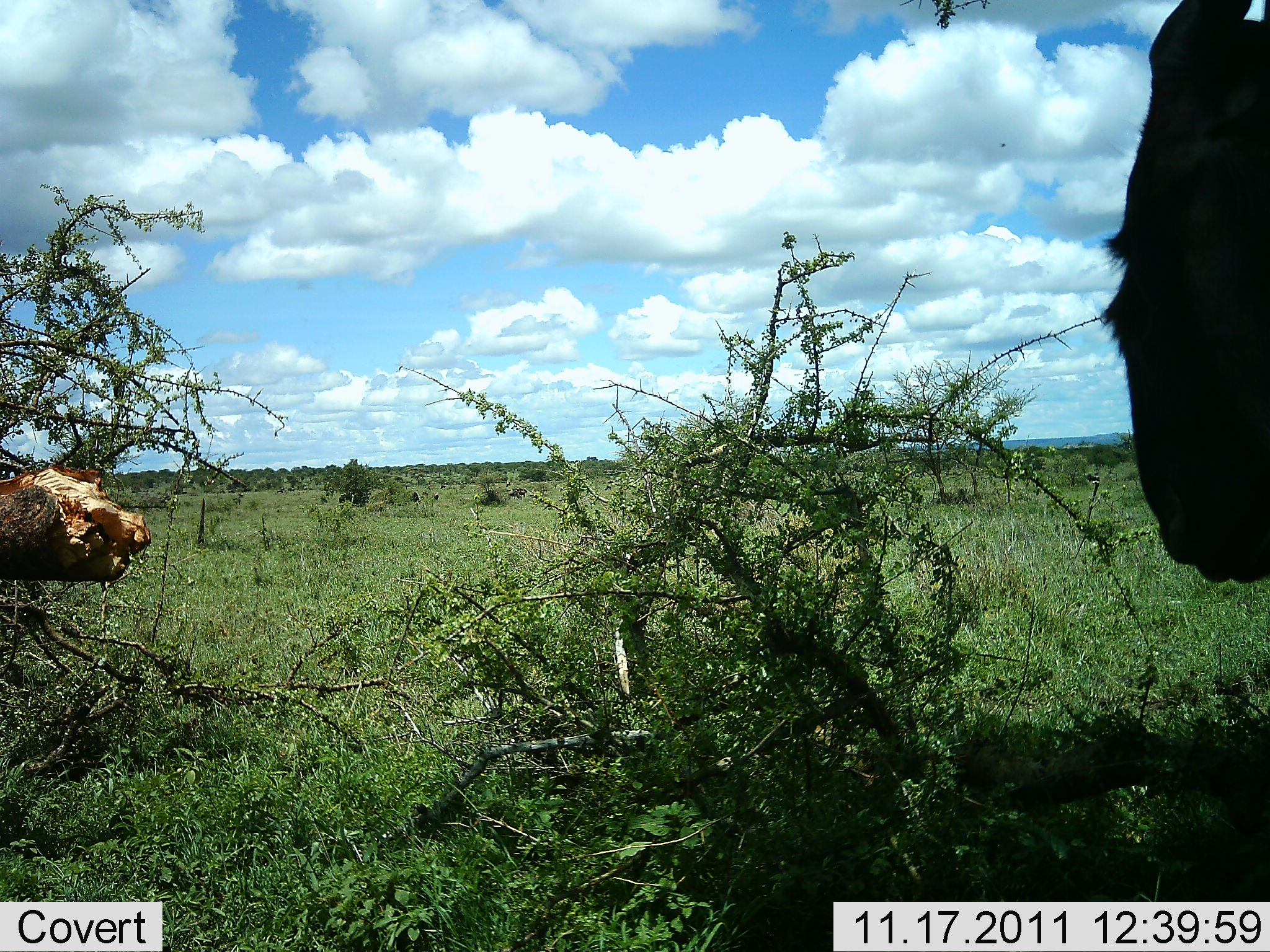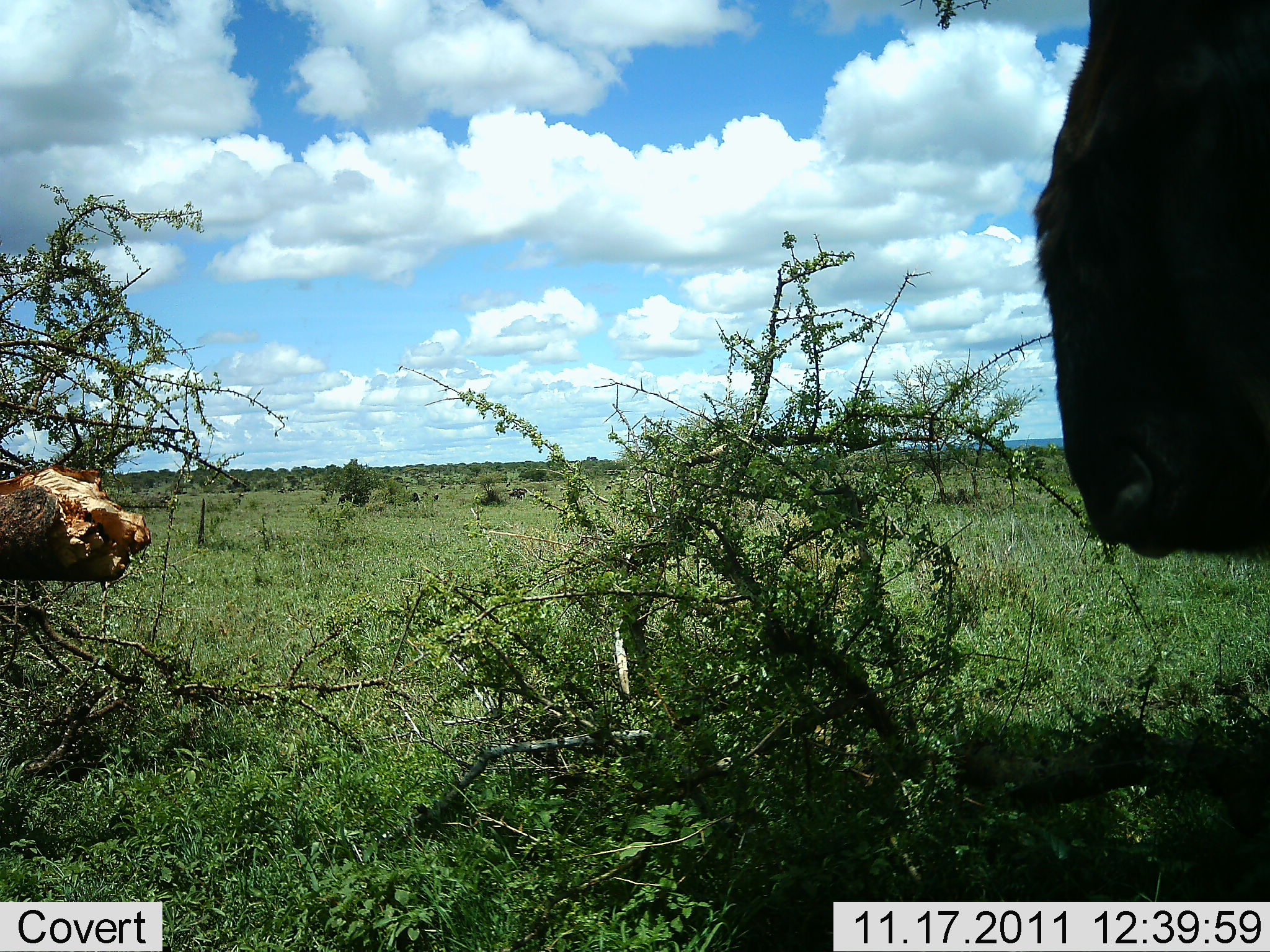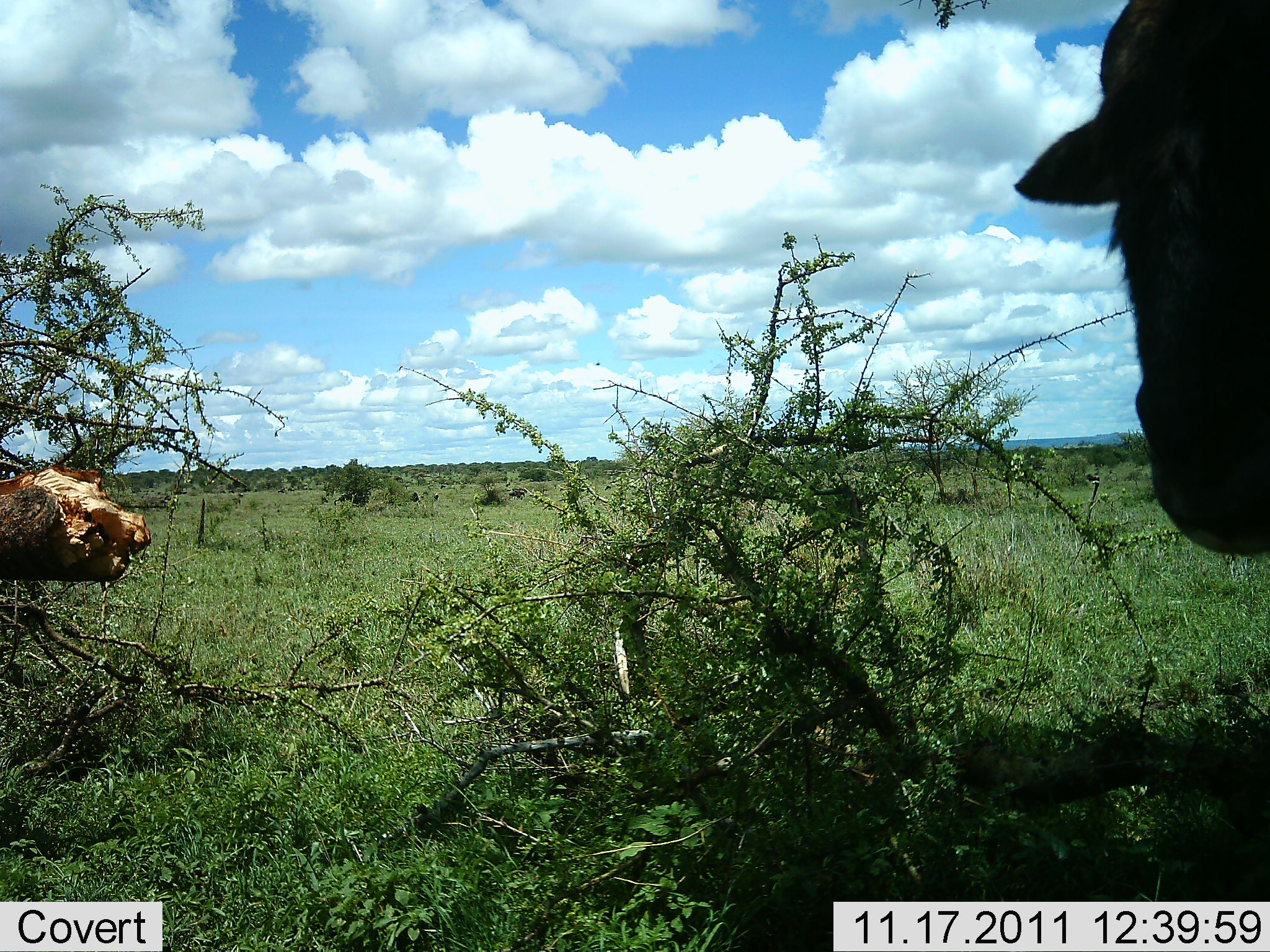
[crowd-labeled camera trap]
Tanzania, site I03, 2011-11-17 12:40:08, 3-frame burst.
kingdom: Animalia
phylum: Chordata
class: Mammalia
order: Artiodactyla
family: Bovidae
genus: Connochaetes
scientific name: Connochaetes taurinus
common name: blue wildebeest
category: wildebeest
Wildebeest (blue wildebeest) (Connochaetes taurinus), count 1. Behavior (volunteer vote fractions): standing 70%, resting 10%, moving 20%, interacting 0%. Young present (vote fraction): 0%. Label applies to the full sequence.